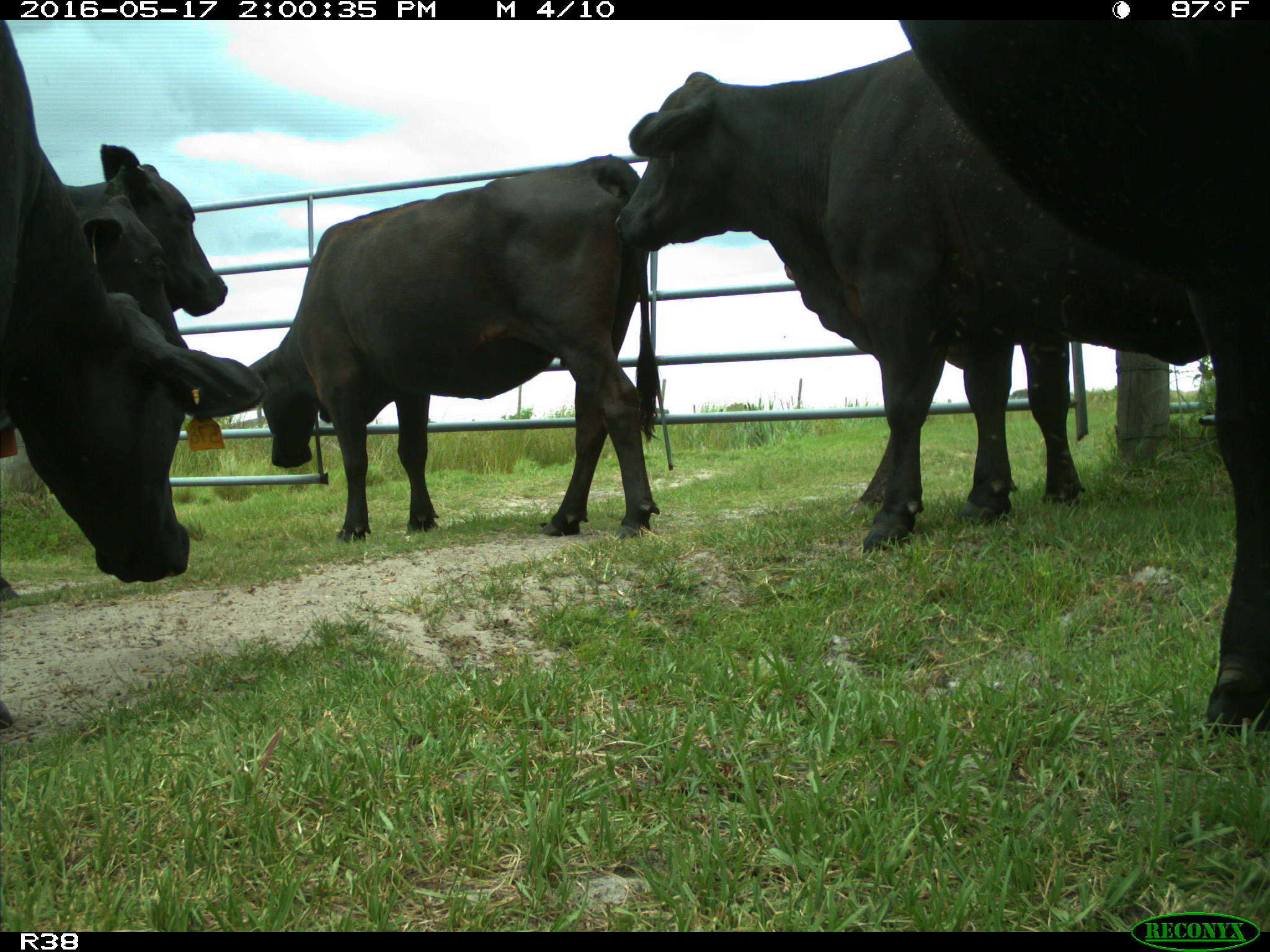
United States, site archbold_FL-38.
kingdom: Animalia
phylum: Chordata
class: Mammalia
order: Artiodactyla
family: Bovidae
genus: Bos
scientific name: Bos taurus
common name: domestic cow